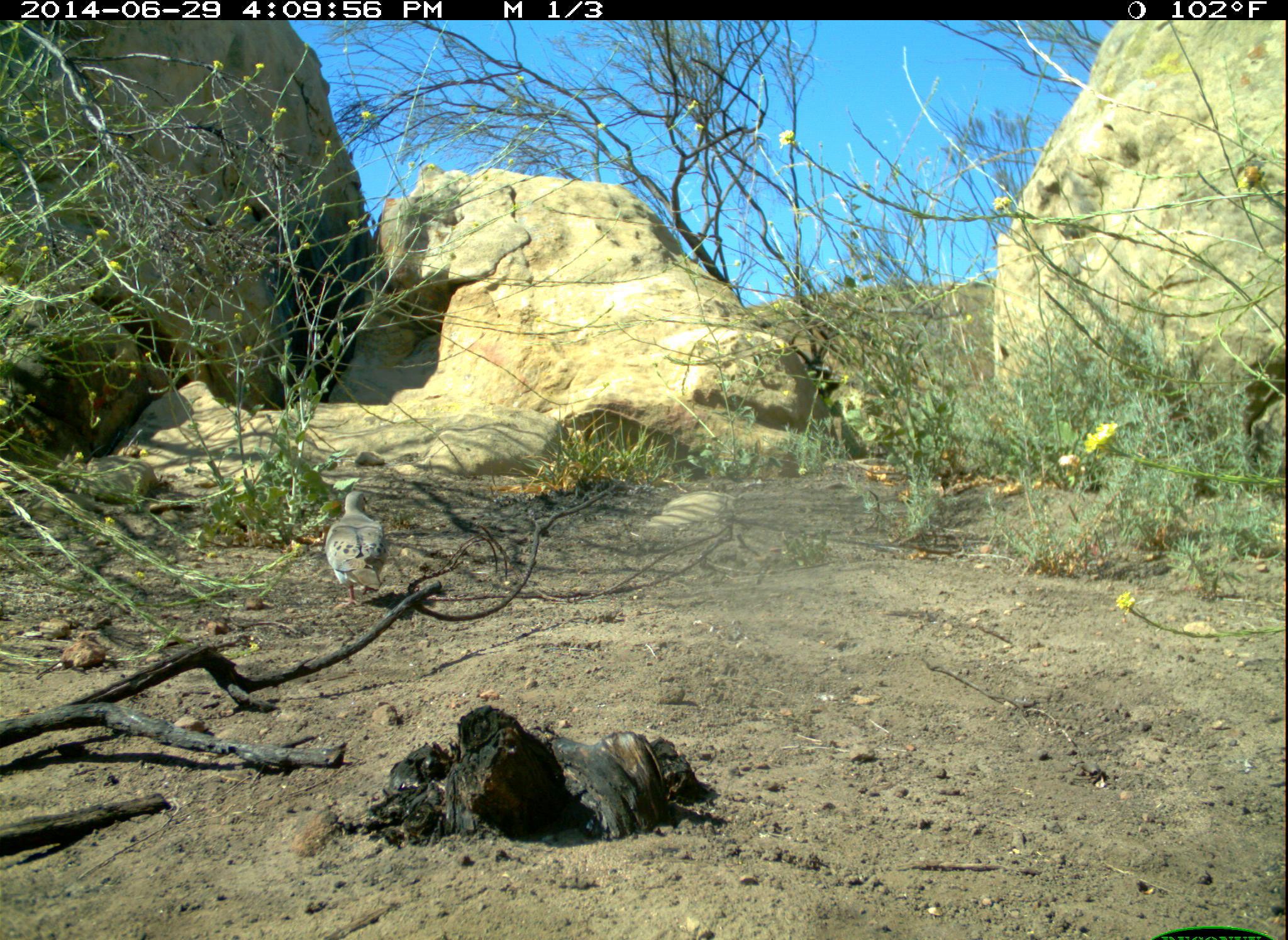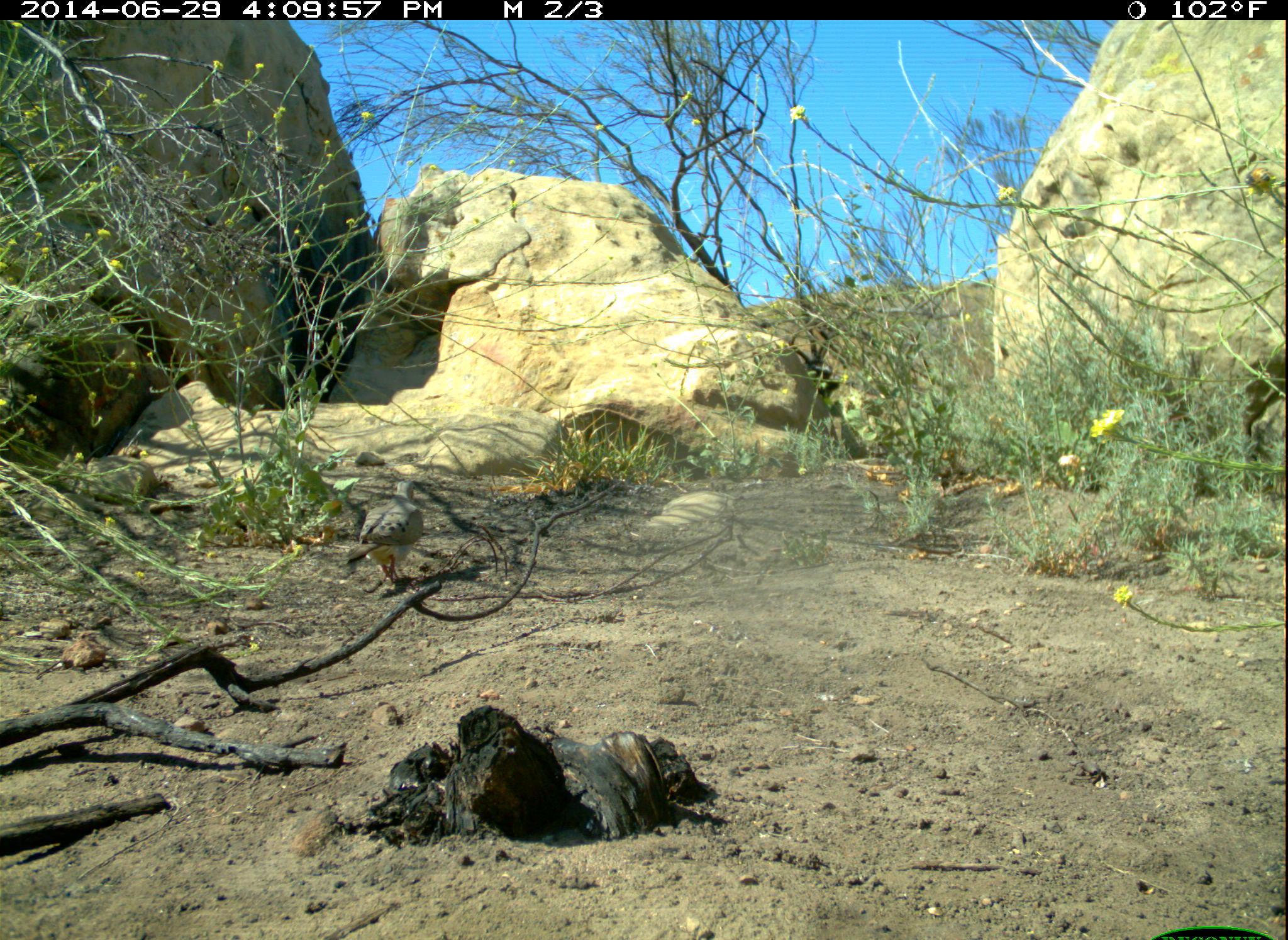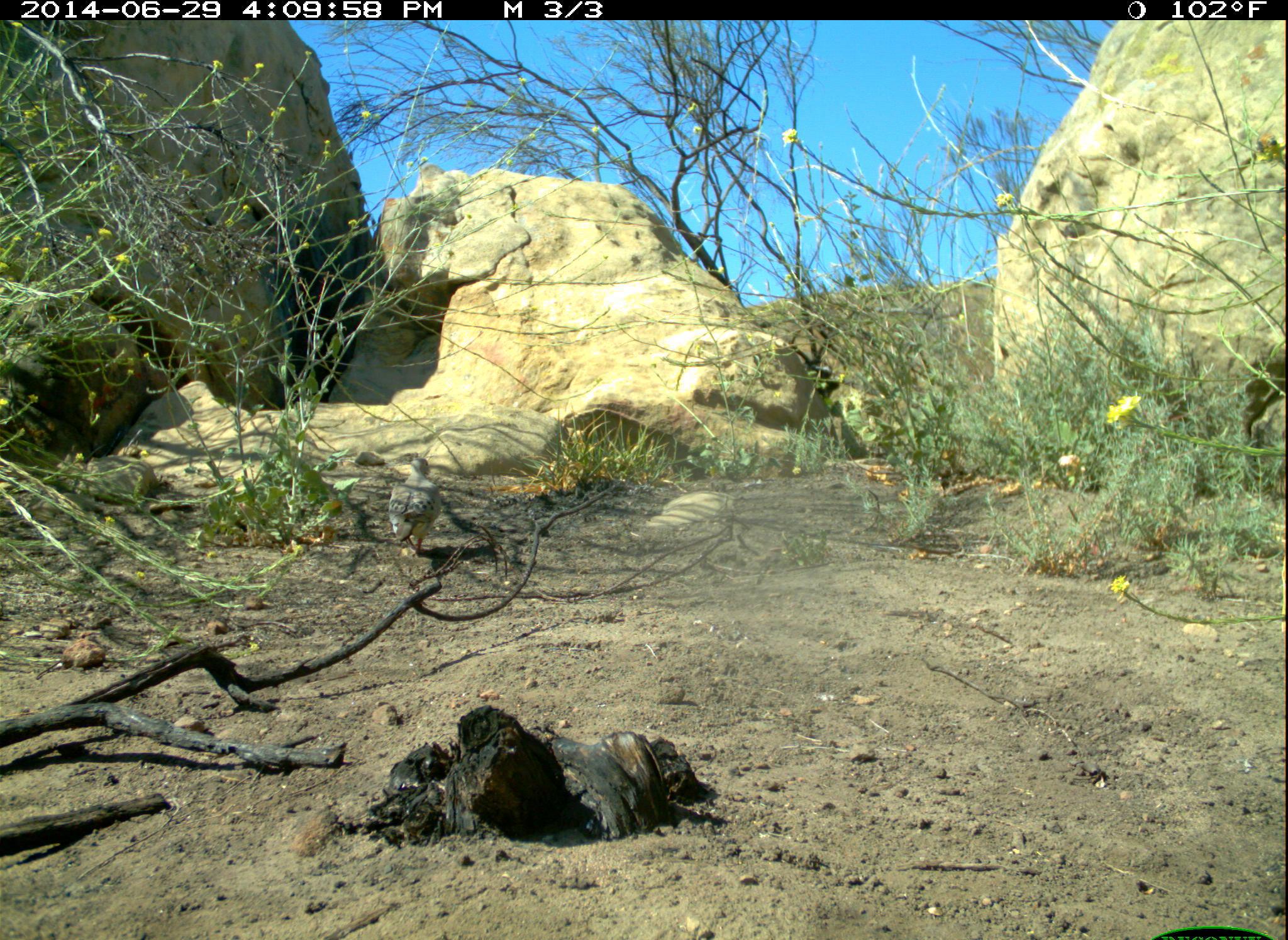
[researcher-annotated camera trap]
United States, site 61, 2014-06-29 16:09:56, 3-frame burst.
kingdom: Animalia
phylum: Chordata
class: Aves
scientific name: Aves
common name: bird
Bird (Aves).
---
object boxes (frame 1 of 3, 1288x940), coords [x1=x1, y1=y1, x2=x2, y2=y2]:
bird: [x1=309, y1=474, x2=425, y2=630]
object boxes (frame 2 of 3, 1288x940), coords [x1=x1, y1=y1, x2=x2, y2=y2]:
bird: [x1=343, y1=477, x2=428, y2=589]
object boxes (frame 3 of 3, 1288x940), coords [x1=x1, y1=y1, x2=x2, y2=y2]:
bird: [x1=385, y1=454, x2=444, y2=561]